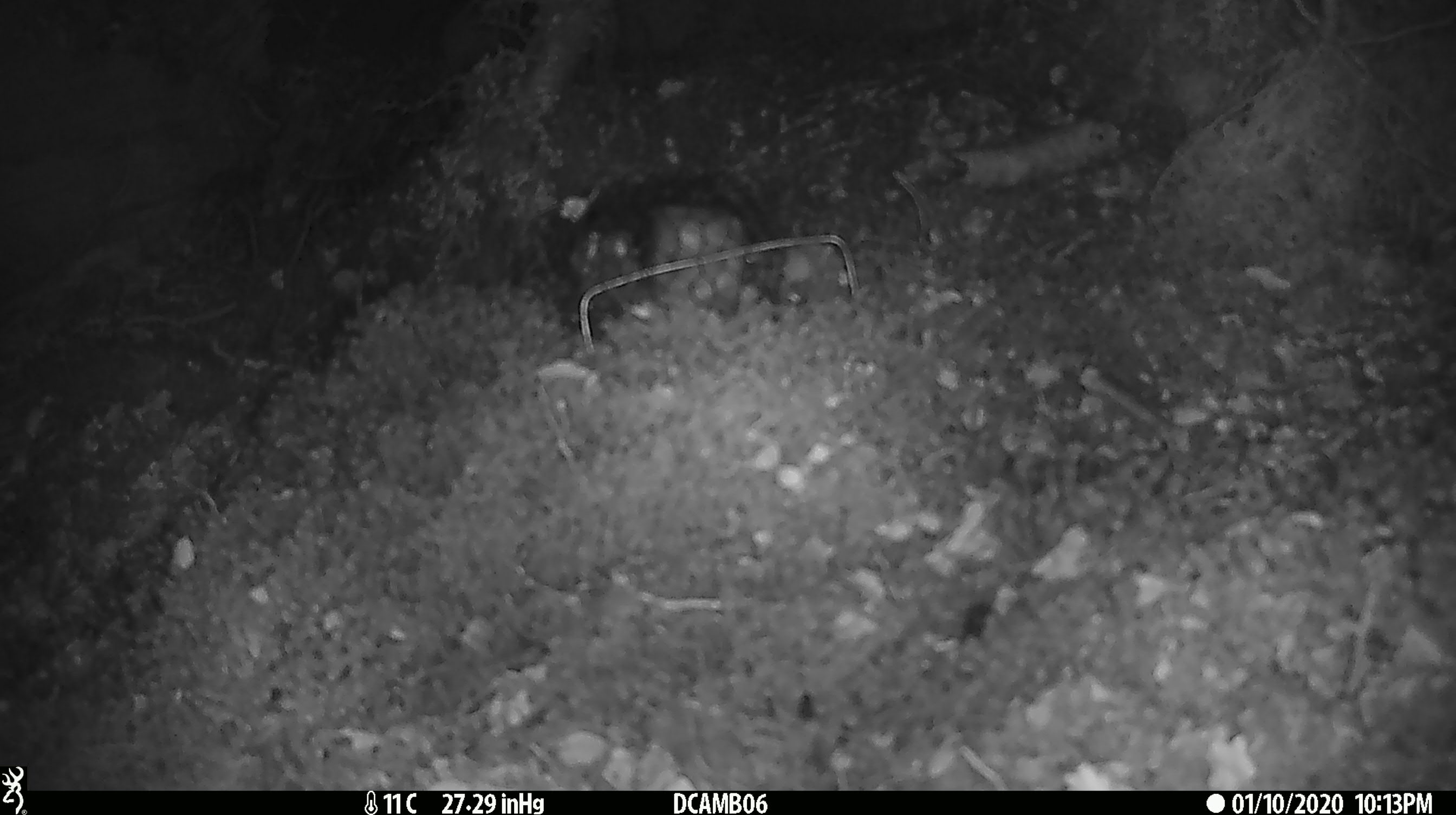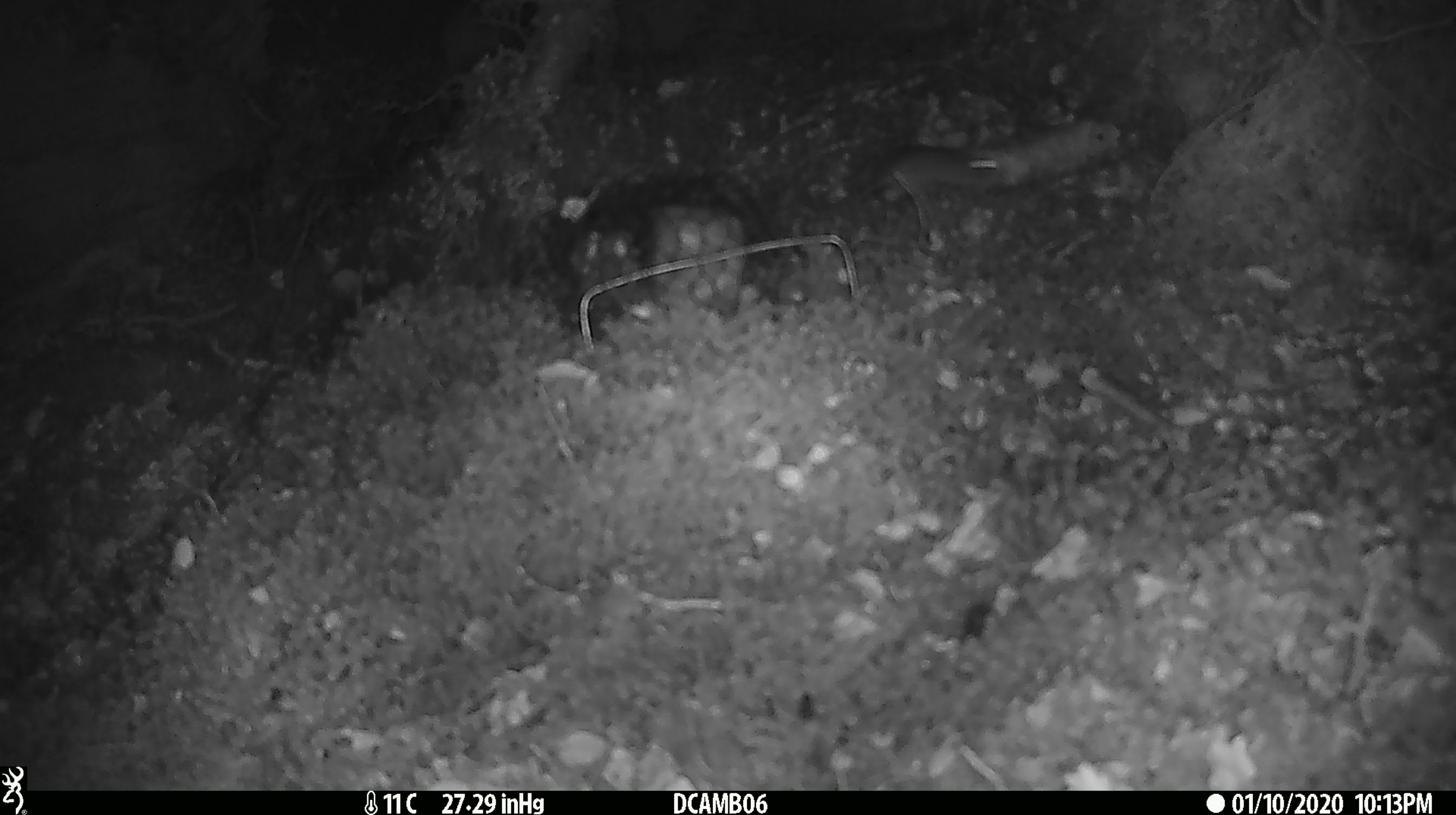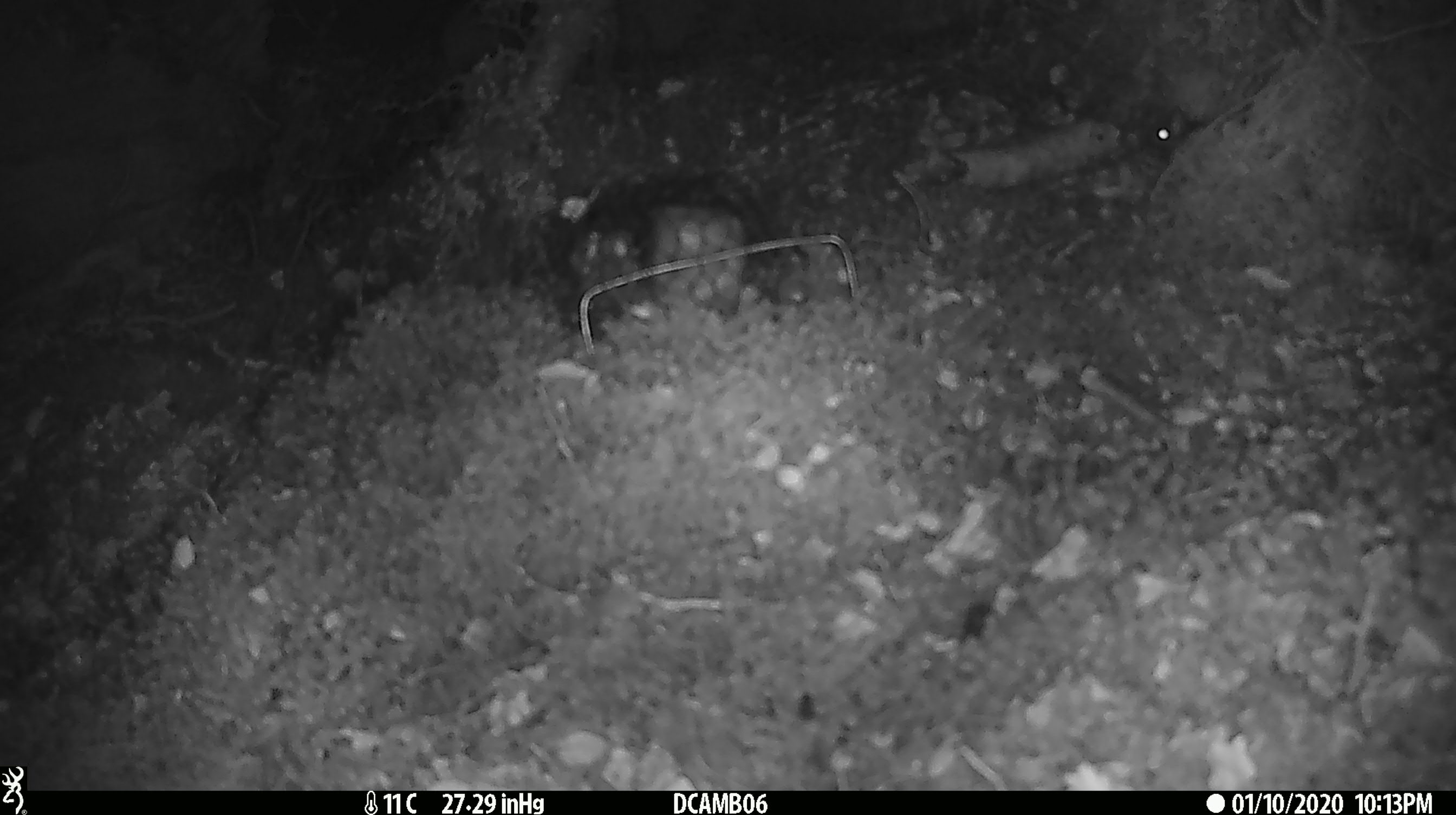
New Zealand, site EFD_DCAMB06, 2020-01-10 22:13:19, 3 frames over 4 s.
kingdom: Animalia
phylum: Chordata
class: Mammalia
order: Rodentia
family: Muridae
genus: Mus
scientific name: Mus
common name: mouse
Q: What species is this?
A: Mouse (Mus).